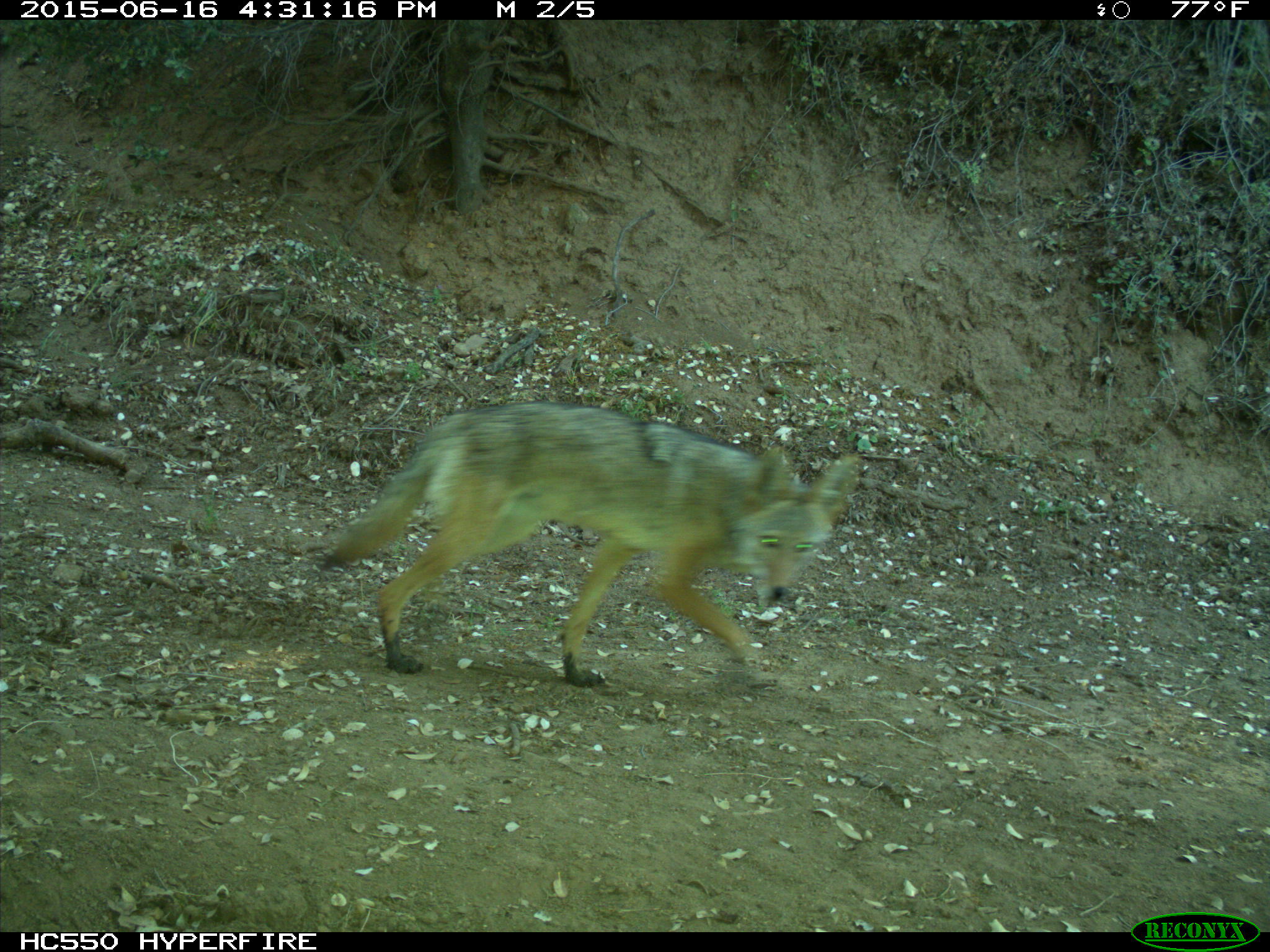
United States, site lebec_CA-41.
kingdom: Animalia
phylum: Chordata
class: Mammalia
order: Carnivora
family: Canidae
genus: Canis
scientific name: Canis latrans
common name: coyote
Canis latrans (coyote).